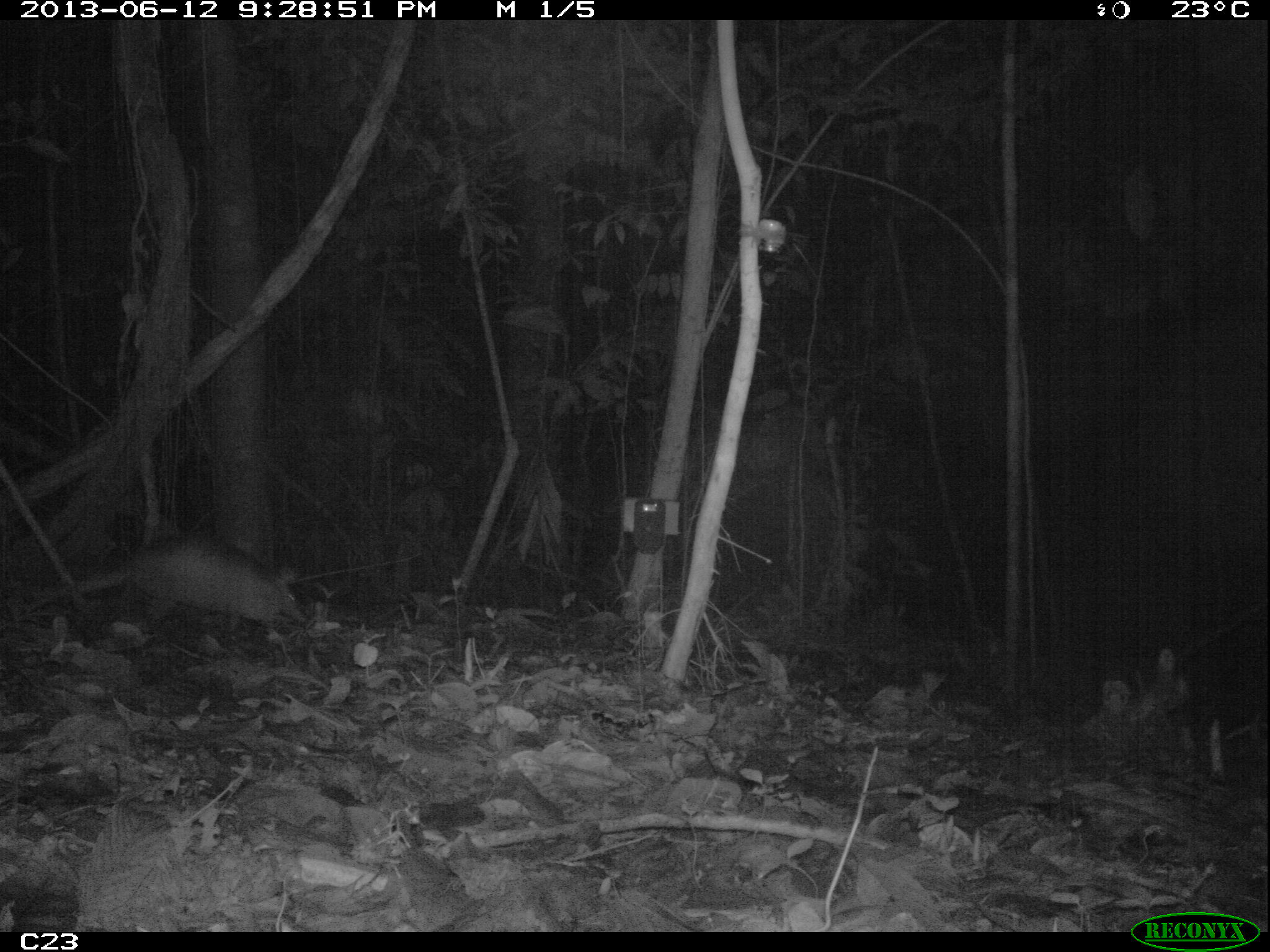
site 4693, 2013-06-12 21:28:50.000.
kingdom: Animalia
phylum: Chordata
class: Mammalia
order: Cingulata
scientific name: Cingulata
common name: armadillo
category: unknown armadillo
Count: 1.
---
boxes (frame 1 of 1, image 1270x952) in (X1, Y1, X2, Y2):
unknown armadillo: (24, 534, 309, 634)